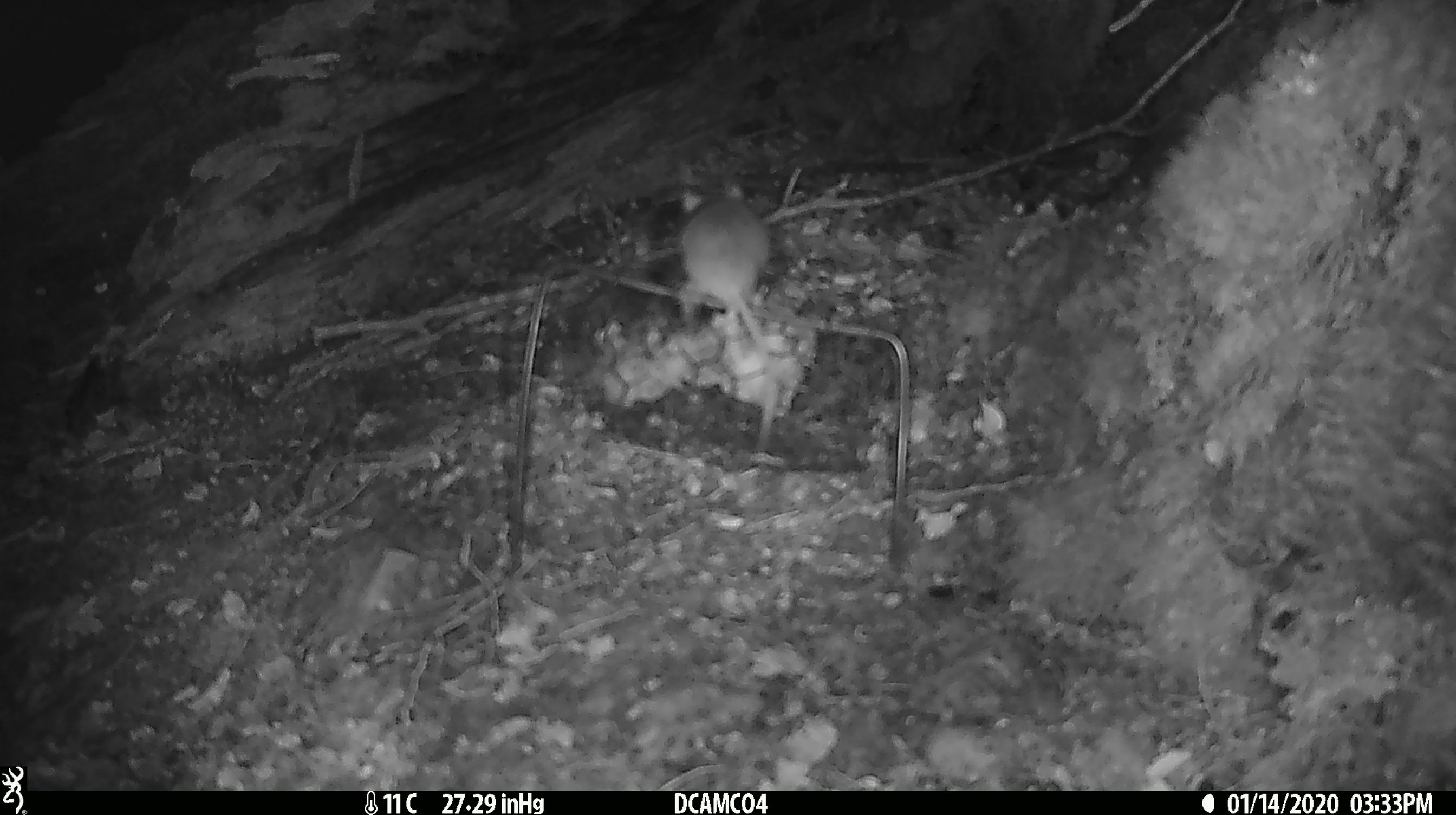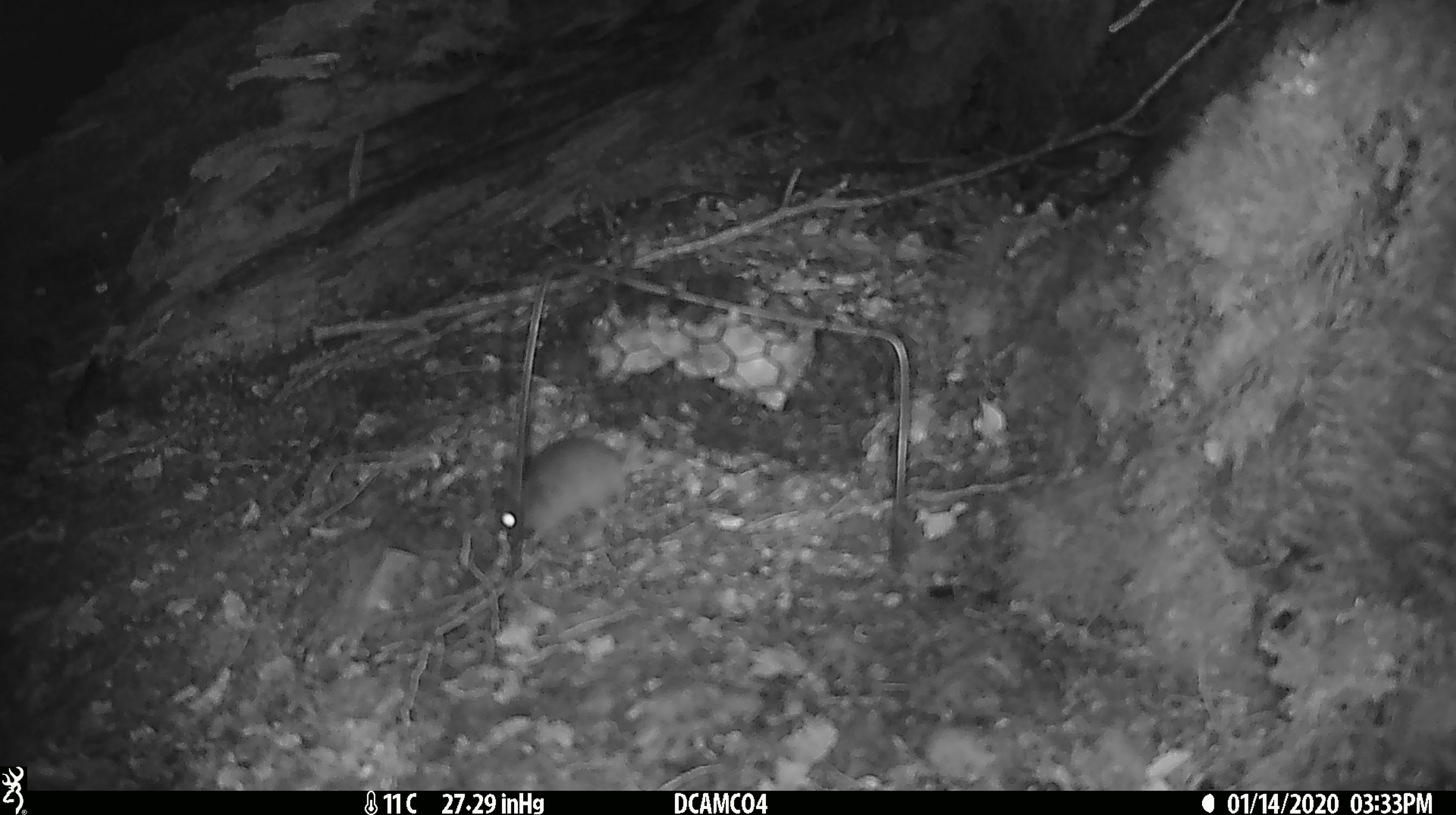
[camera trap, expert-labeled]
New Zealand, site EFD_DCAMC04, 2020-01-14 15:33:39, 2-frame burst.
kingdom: Animalia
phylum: Chordata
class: Mammalia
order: Rodentia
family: Muridae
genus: Mus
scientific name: Mus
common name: mouse